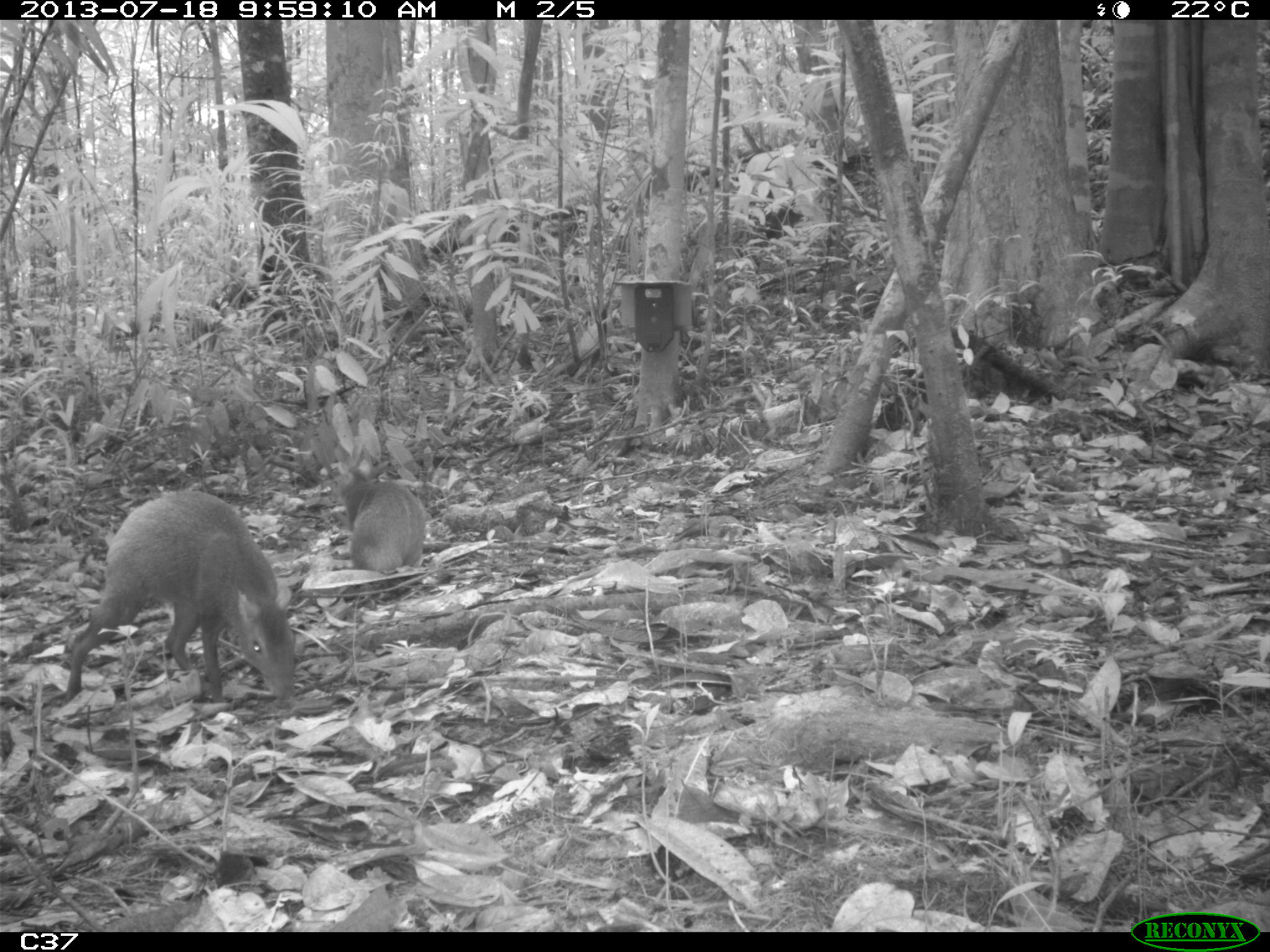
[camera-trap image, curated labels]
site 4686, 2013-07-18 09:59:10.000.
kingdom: Animalia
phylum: Chordata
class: Mammalia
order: Rodentia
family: Dasyproctidae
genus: Dasyprocta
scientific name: Dasyprocta leporina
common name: red-rumped agouti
Dasyprocta leporina (red-rumped agouti), count 2, age adult, sex male.